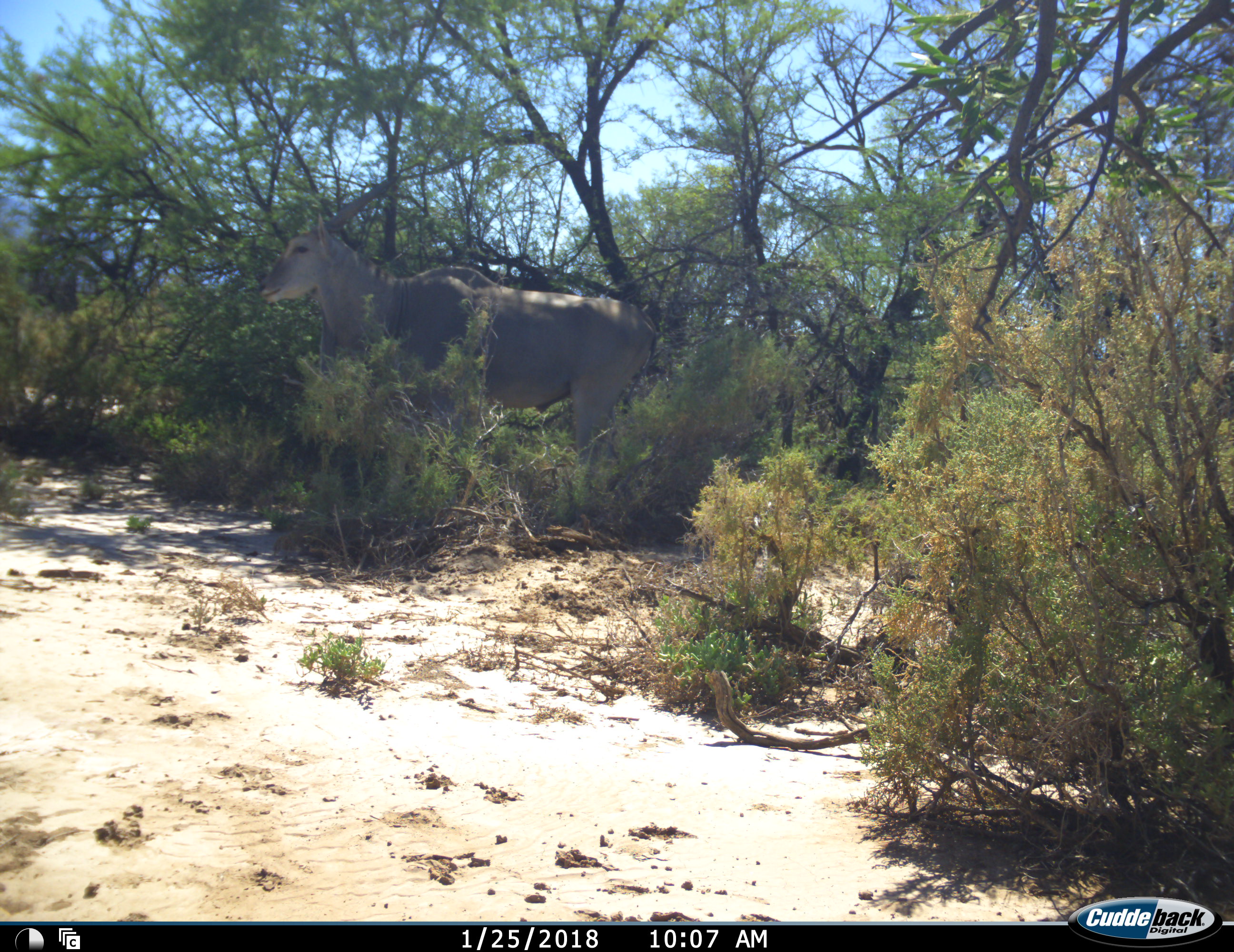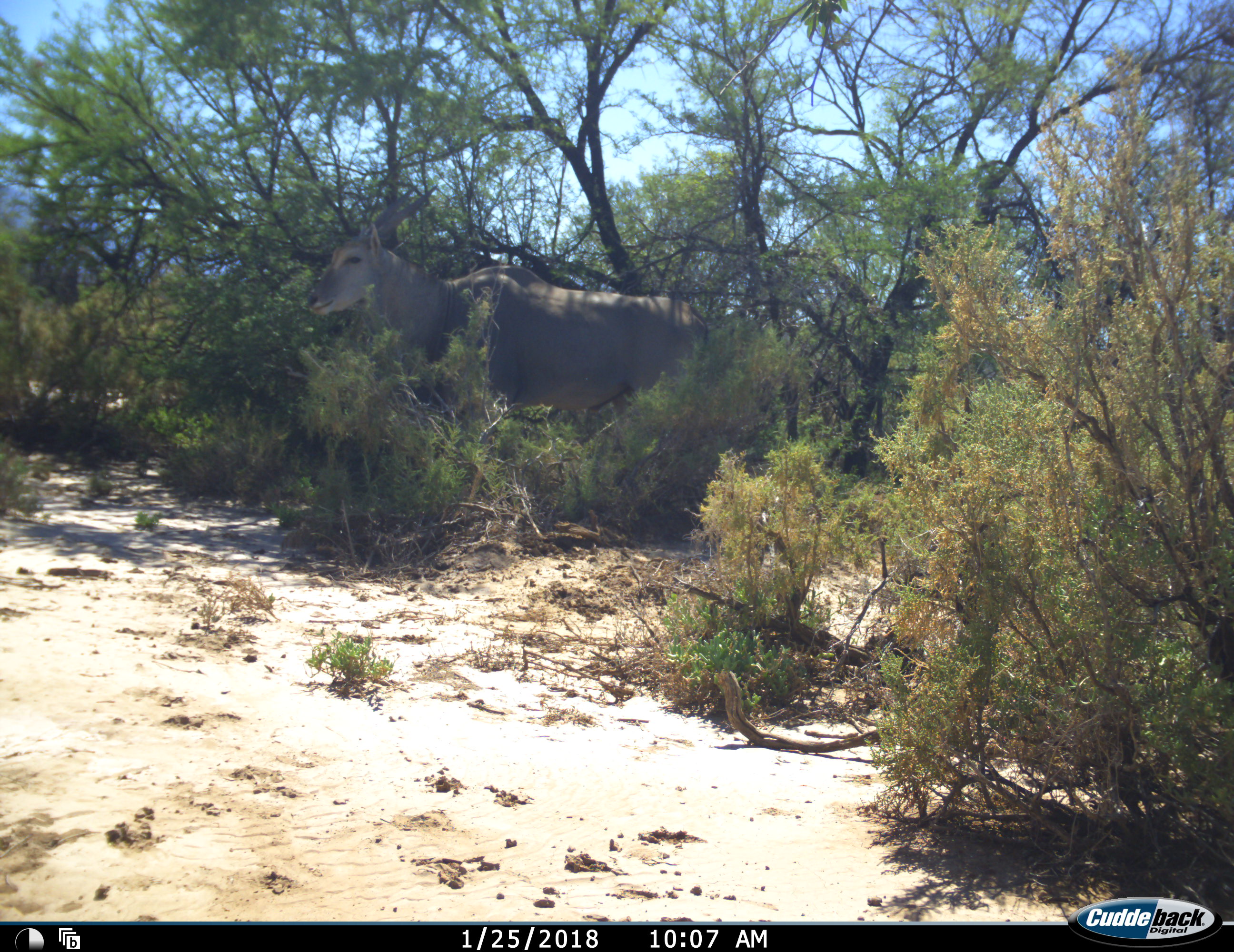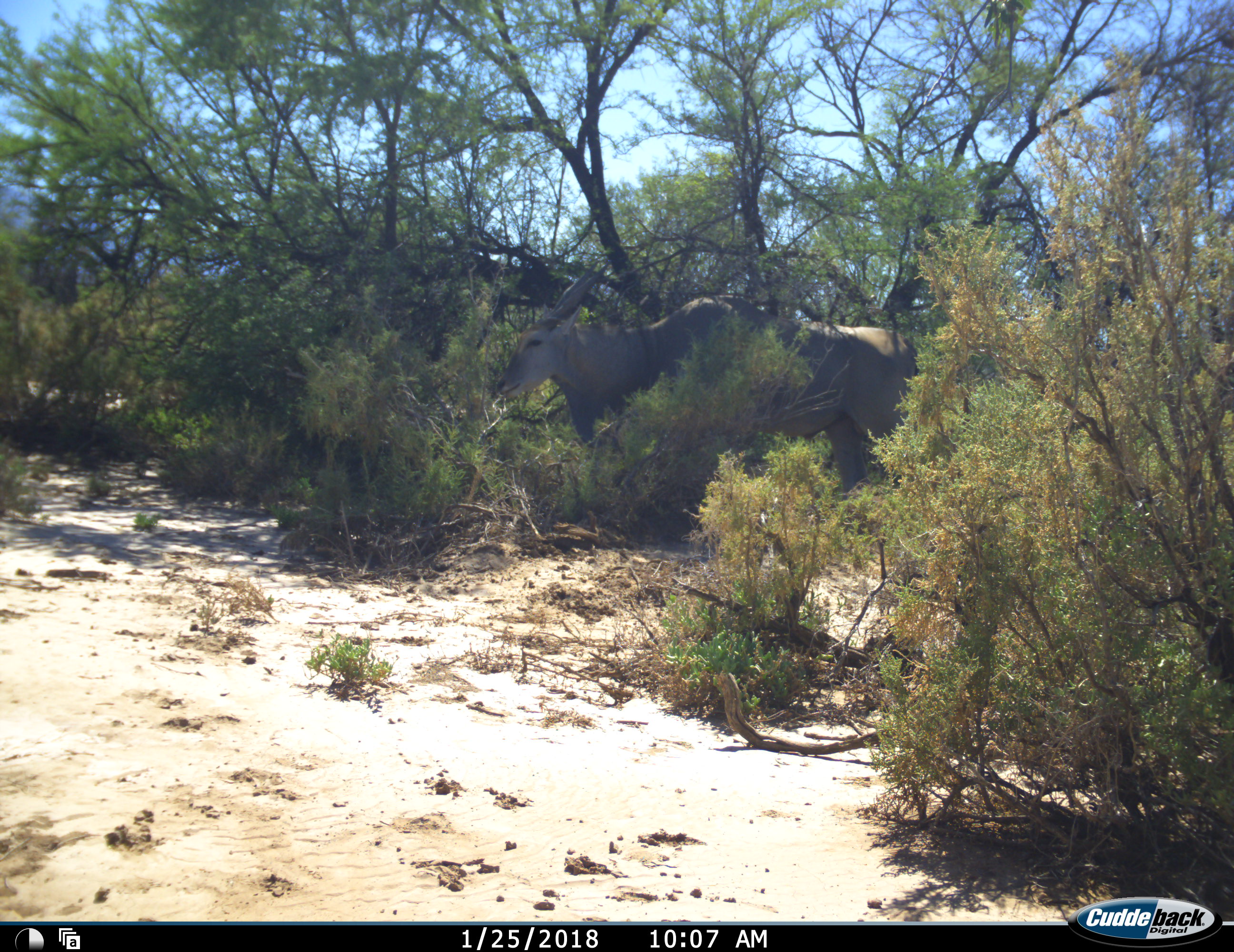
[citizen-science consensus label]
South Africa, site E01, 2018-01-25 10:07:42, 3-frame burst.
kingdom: Animalia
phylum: Chordata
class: Mammalia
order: Artiodactyla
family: Bovidae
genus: Tragelaphus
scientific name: Tragelaphus oryx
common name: eland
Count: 1.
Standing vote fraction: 10%.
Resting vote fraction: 0%.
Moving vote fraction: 90%.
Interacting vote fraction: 0%.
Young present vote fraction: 0%.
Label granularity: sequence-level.